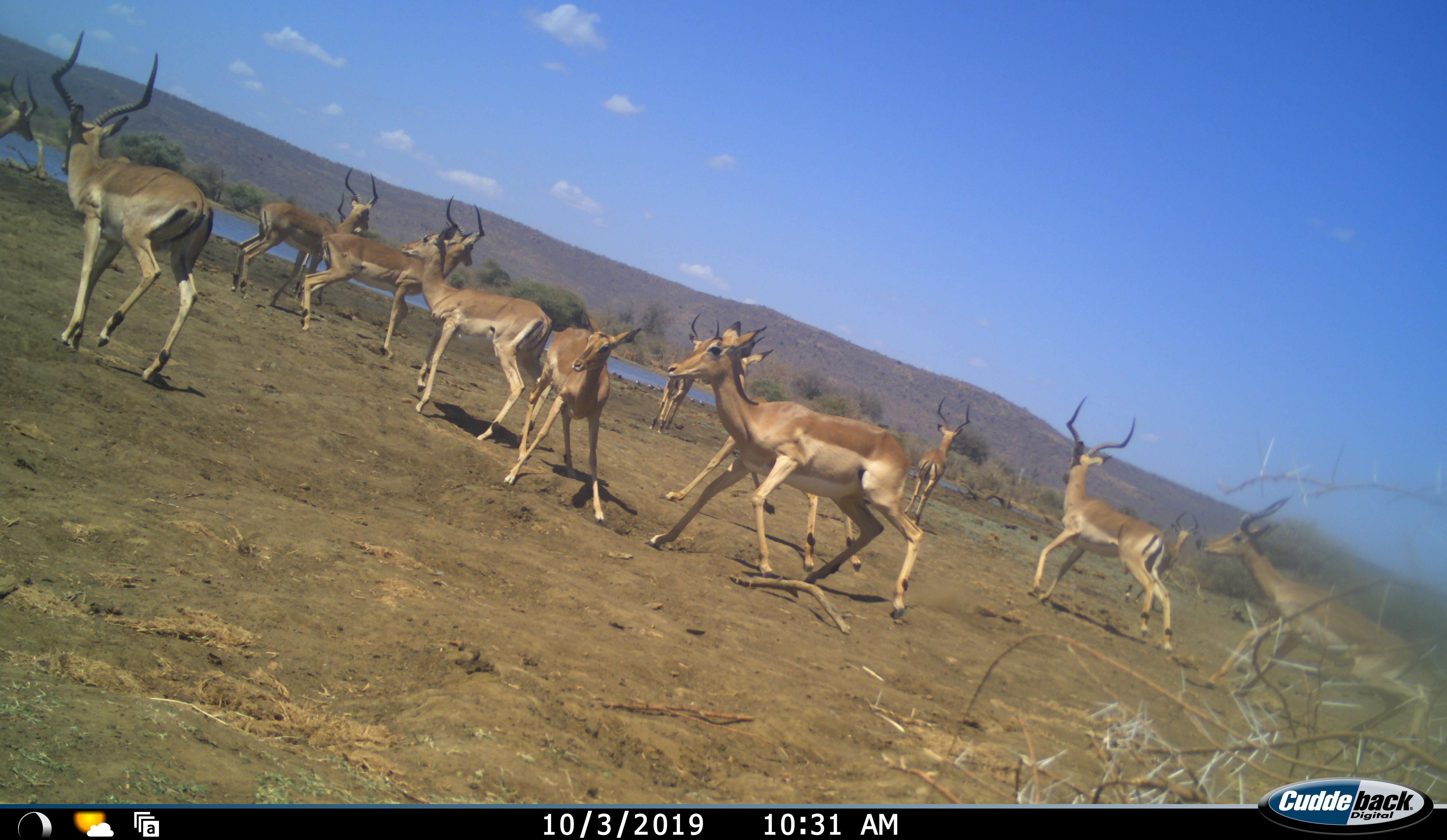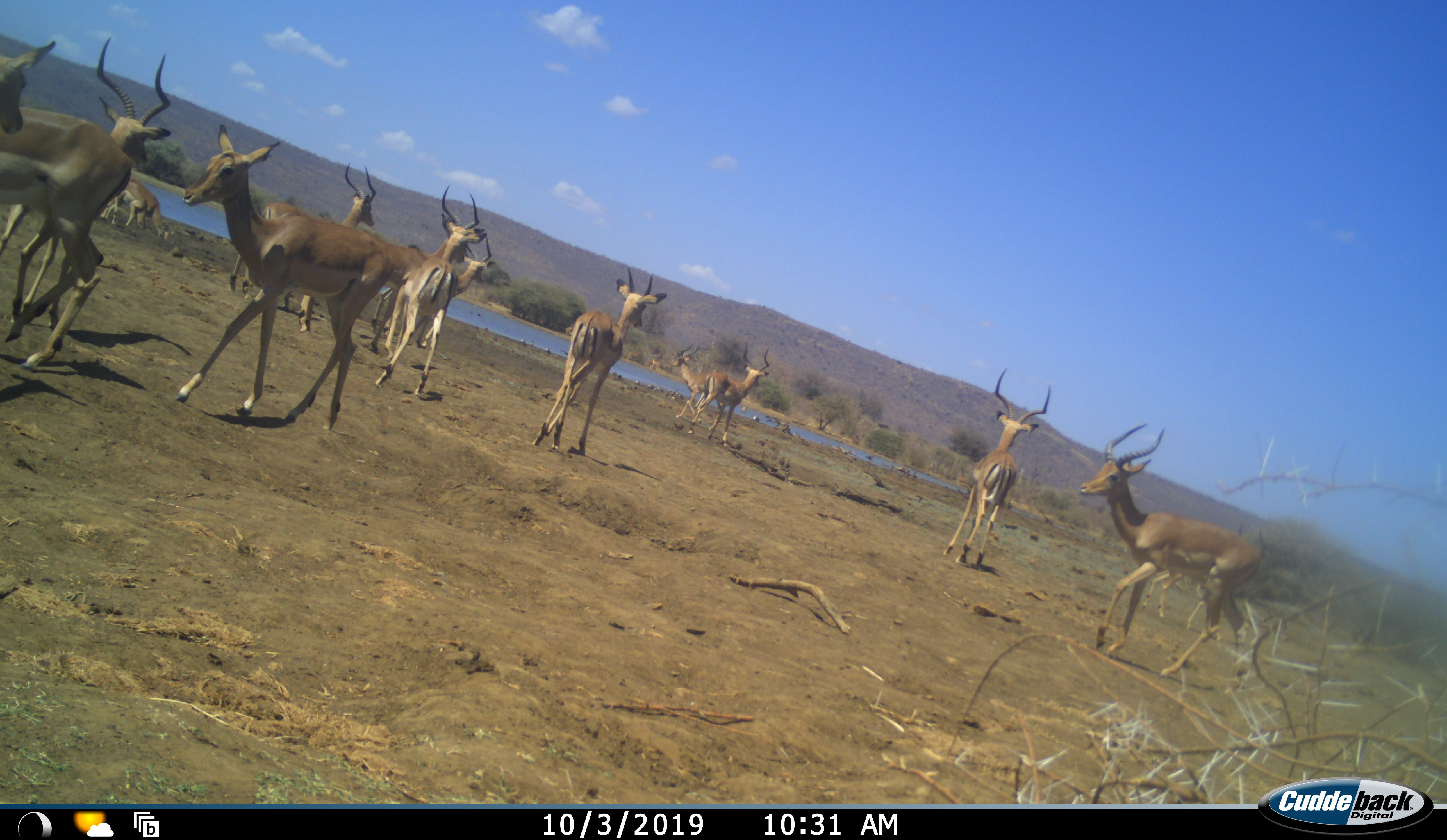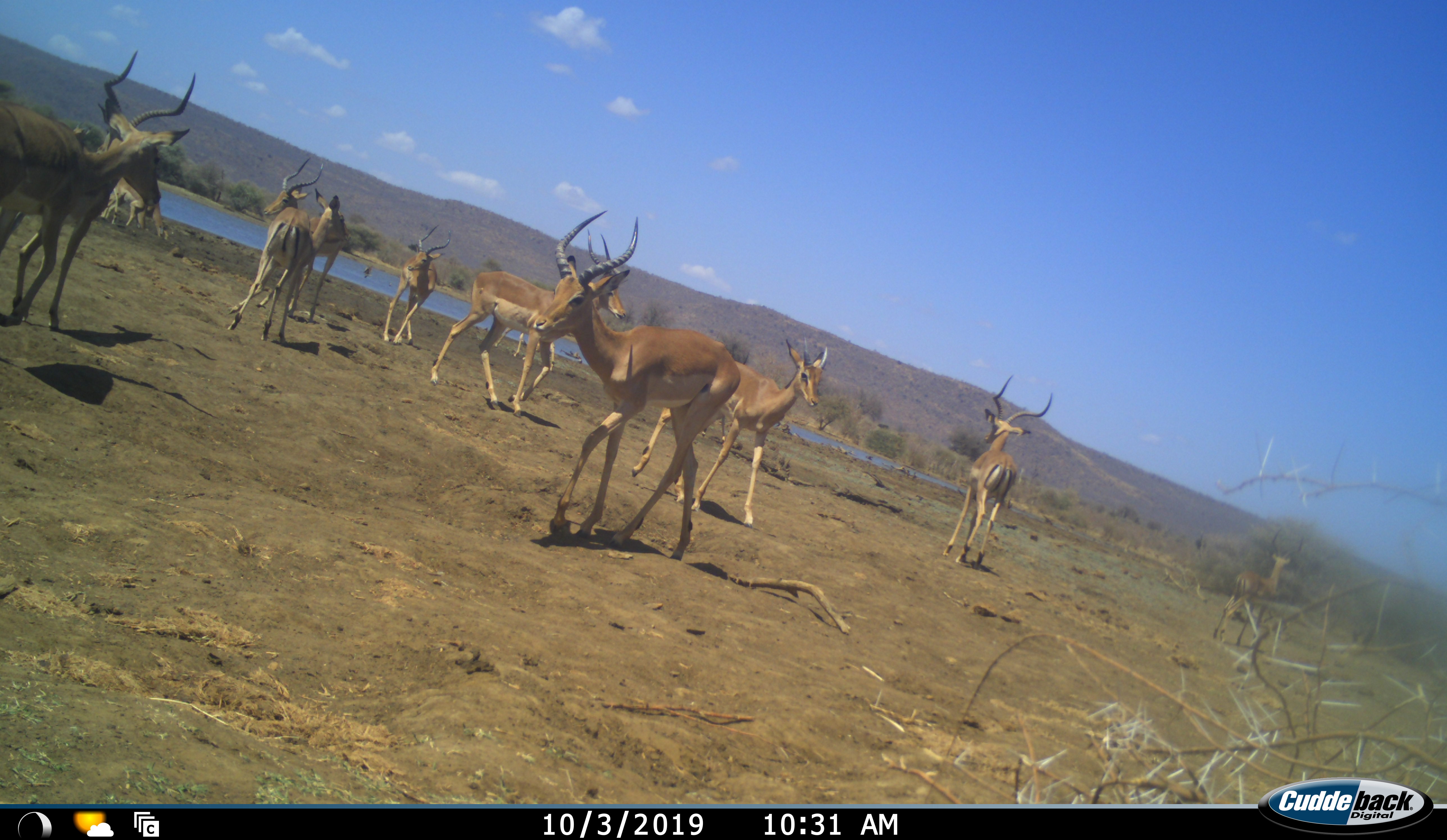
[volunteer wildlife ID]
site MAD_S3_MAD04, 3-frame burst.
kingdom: Animalia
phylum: Chordata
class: Mammalia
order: Artiodactyla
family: Bovidae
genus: Aepyceros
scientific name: Aepyceros melampus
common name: impala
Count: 11-50.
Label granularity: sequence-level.